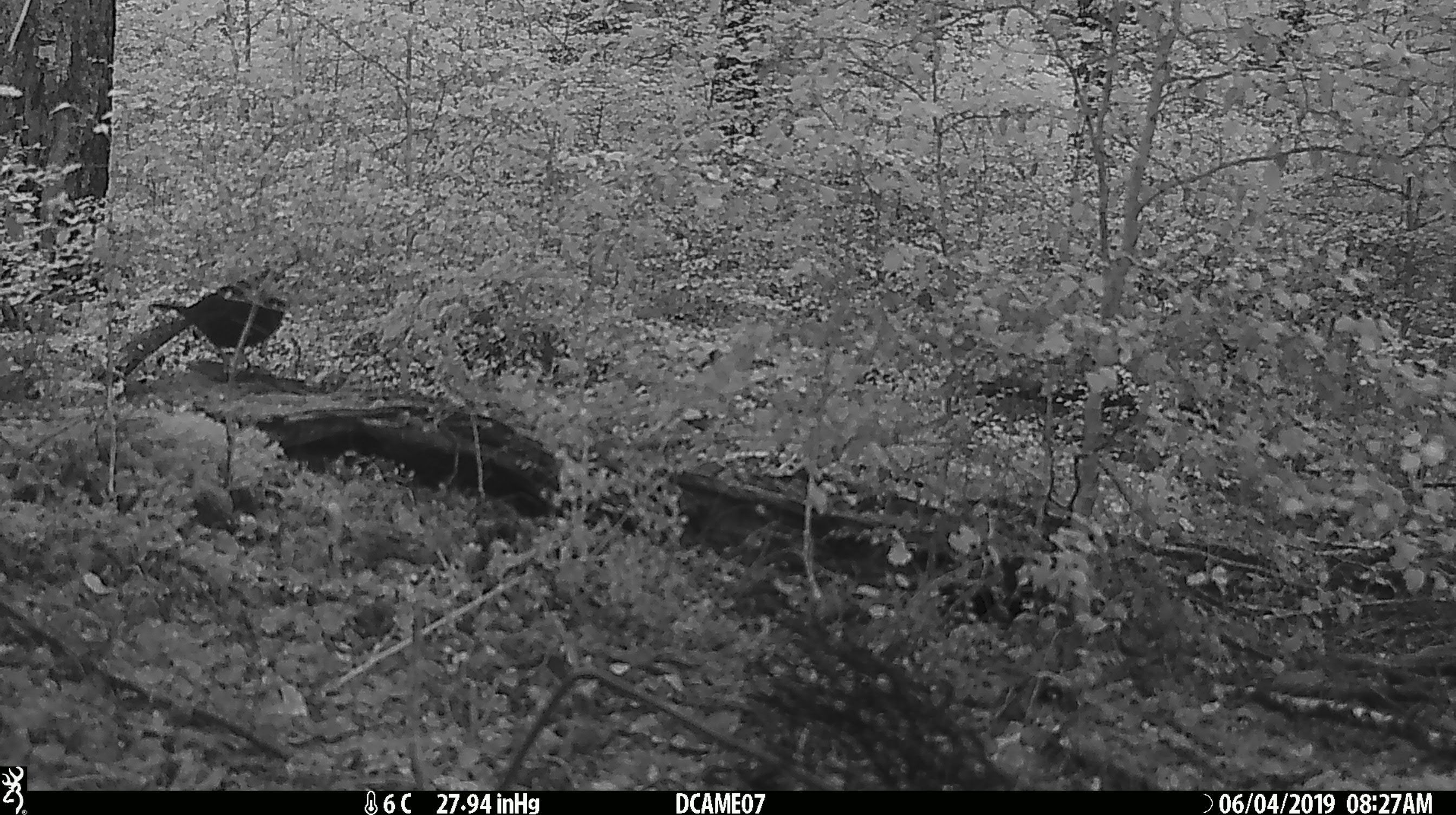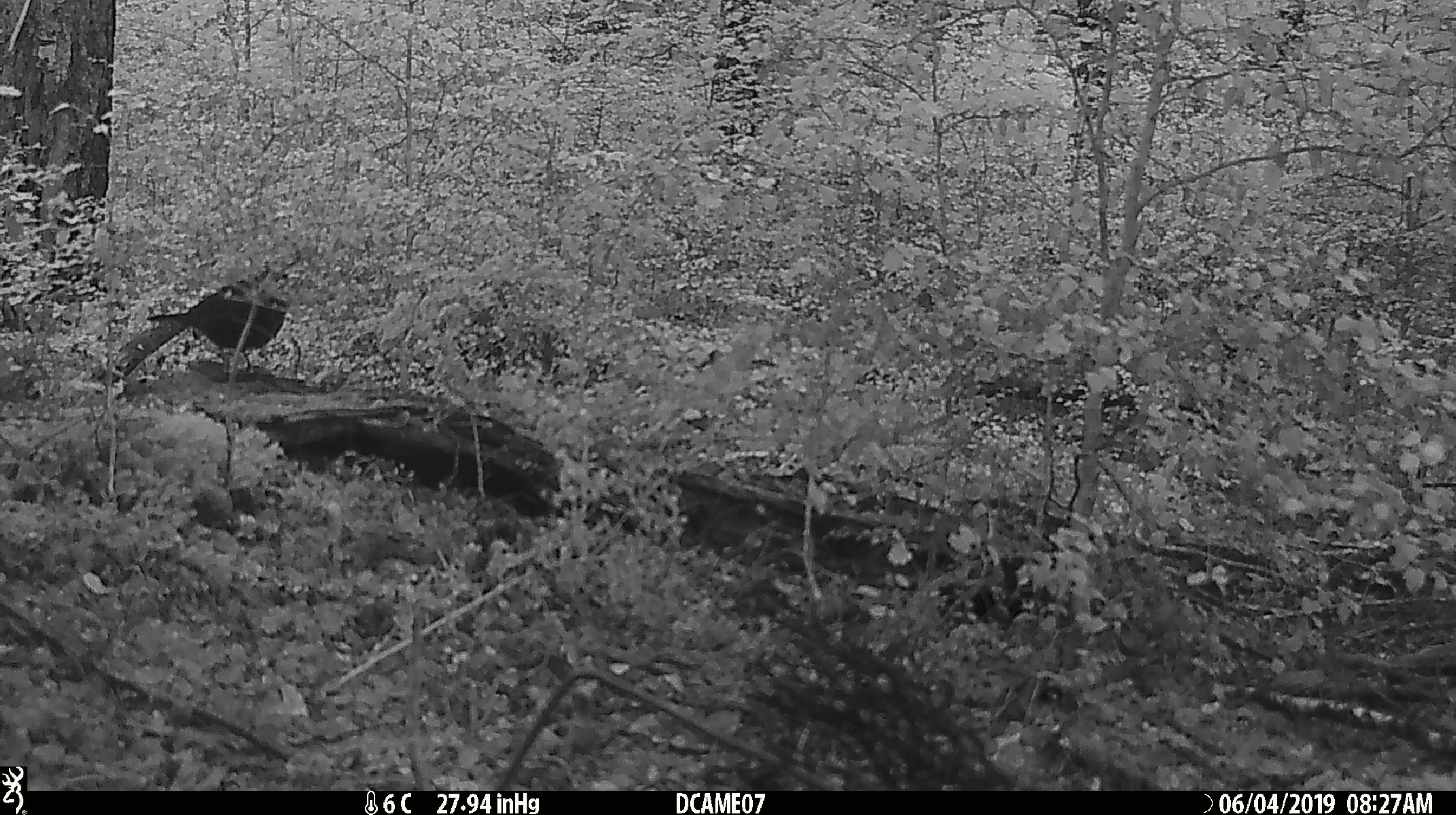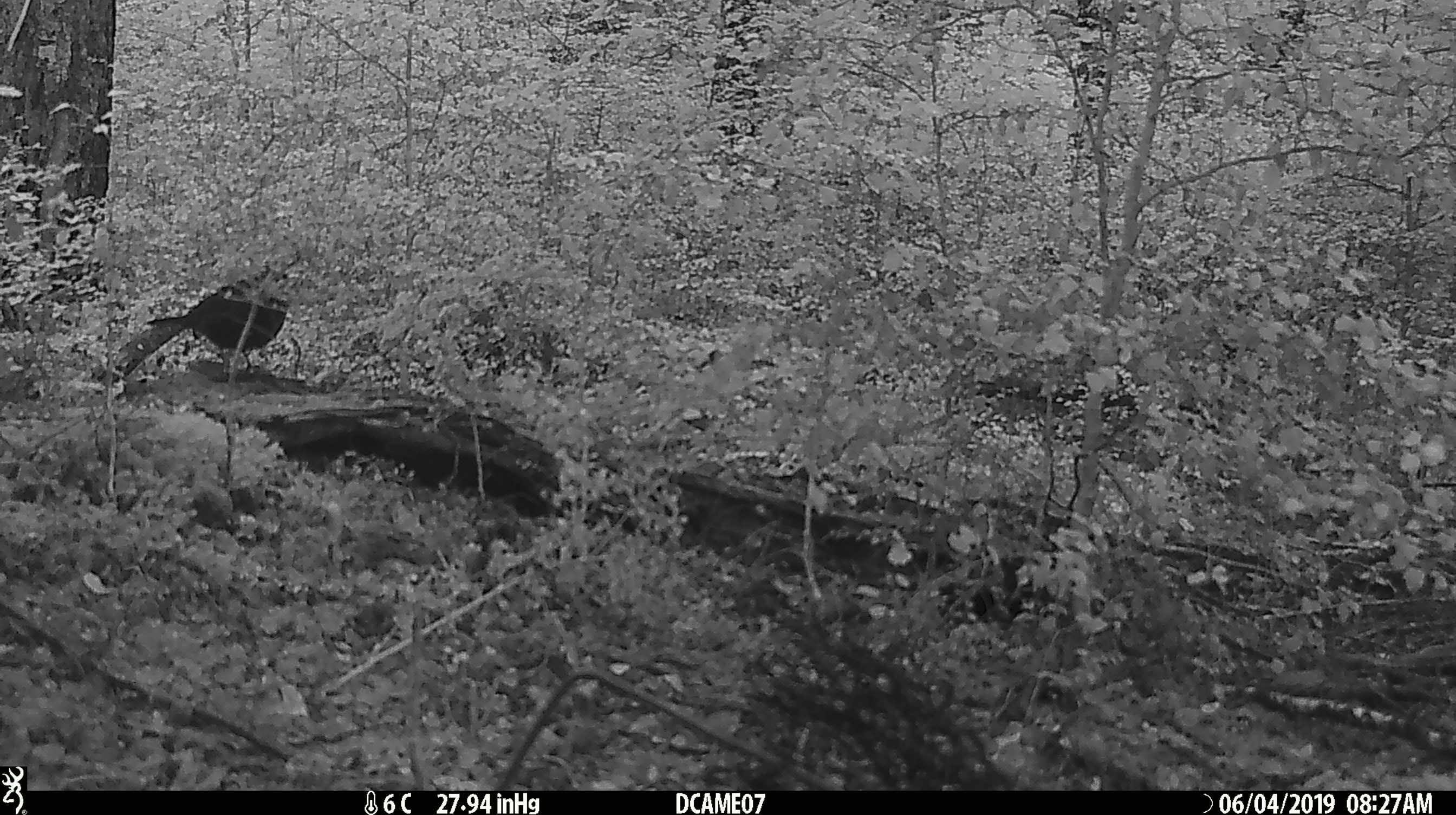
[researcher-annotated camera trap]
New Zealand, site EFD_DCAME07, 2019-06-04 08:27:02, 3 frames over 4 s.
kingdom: Animalia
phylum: Chordata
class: Aves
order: Passeriformes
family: Turdidae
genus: Turdus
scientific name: Turdus merula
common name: eurasian blackbird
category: blackbird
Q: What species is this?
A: Blackbird (eurasian blackbird) (Turdus merula).